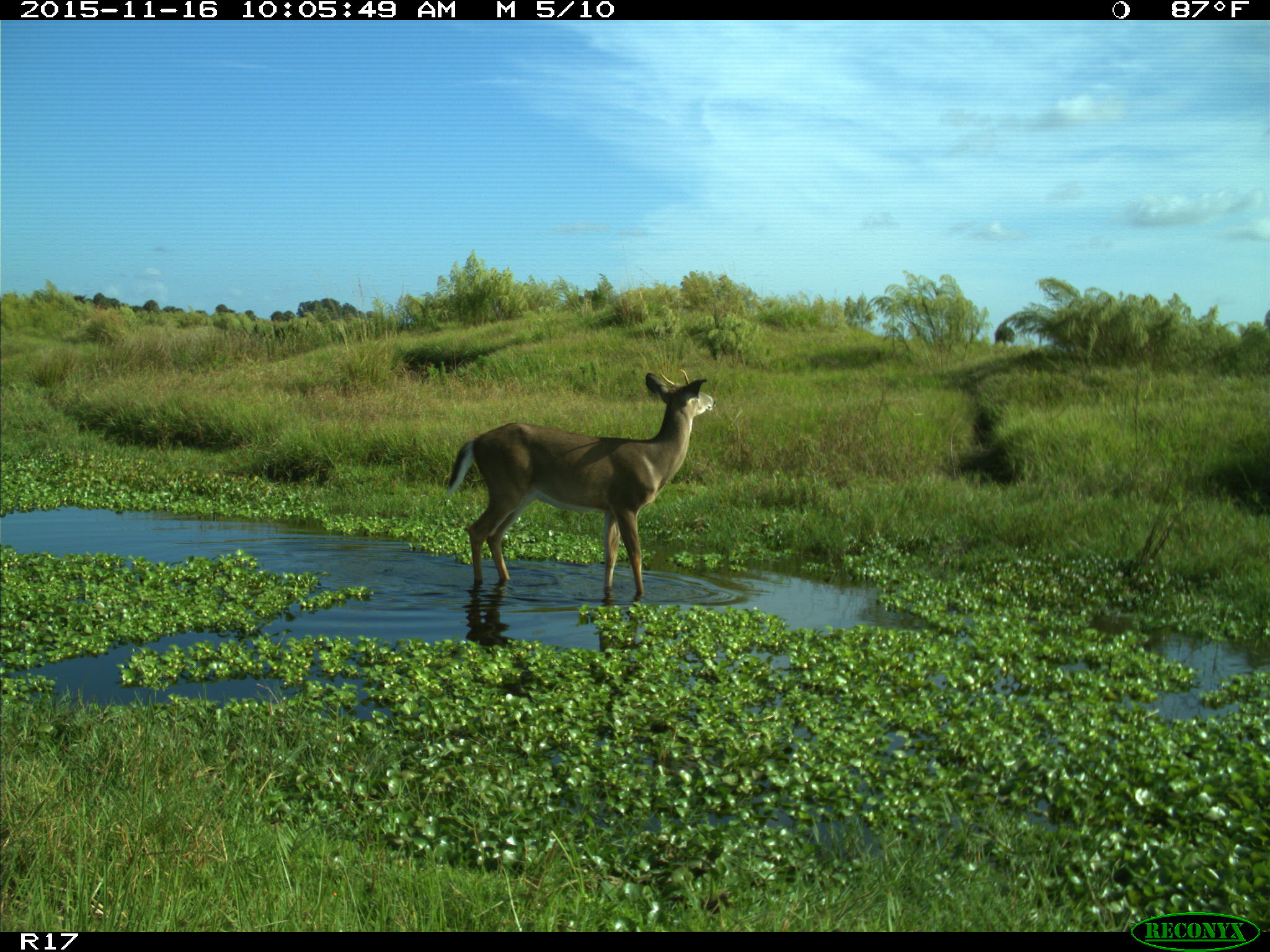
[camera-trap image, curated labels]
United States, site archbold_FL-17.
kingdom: Animalia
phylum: Chordata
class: Mammalia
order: Artiodactyla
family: Cervidae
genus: Odocoileus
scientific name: Odocoileus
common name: deer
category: unidentified deer